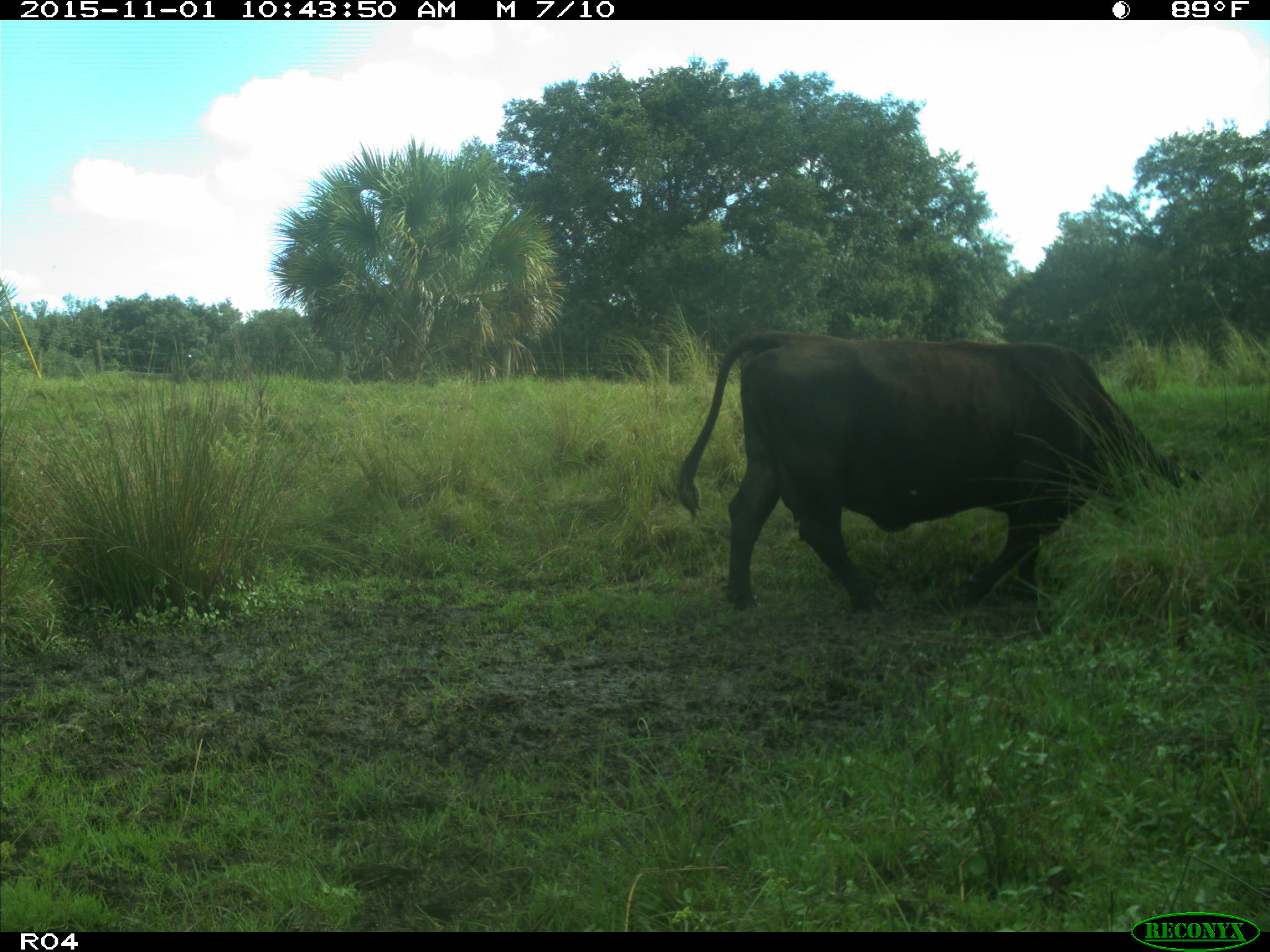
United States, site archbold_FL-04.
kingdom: Animalia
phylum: Chordata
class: Mammalia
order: Artiodactyla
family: Bovidae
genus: Bos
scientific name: Bos taurus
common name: domestic cow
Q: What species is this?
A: Bos taurus (domestic cow).